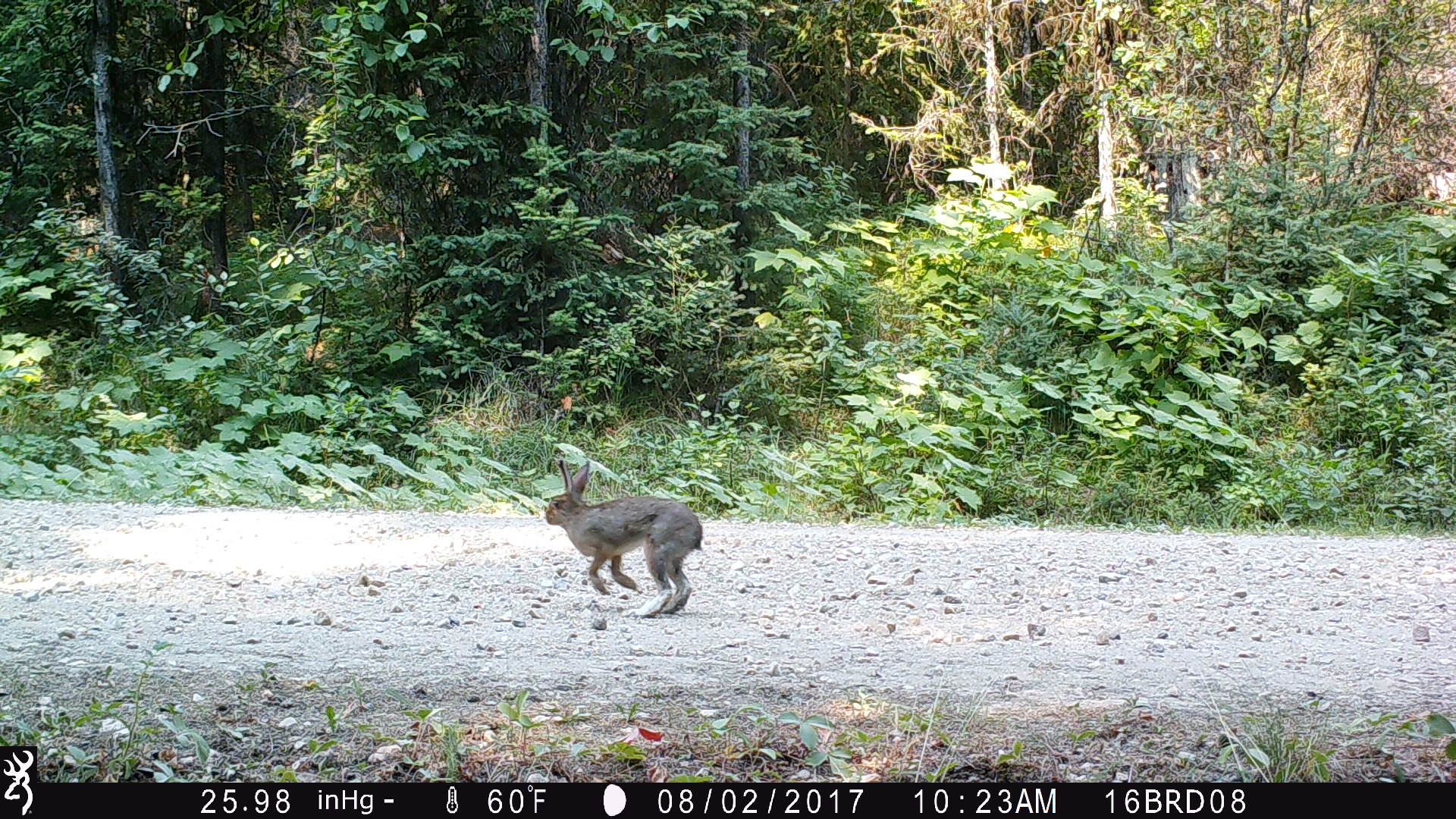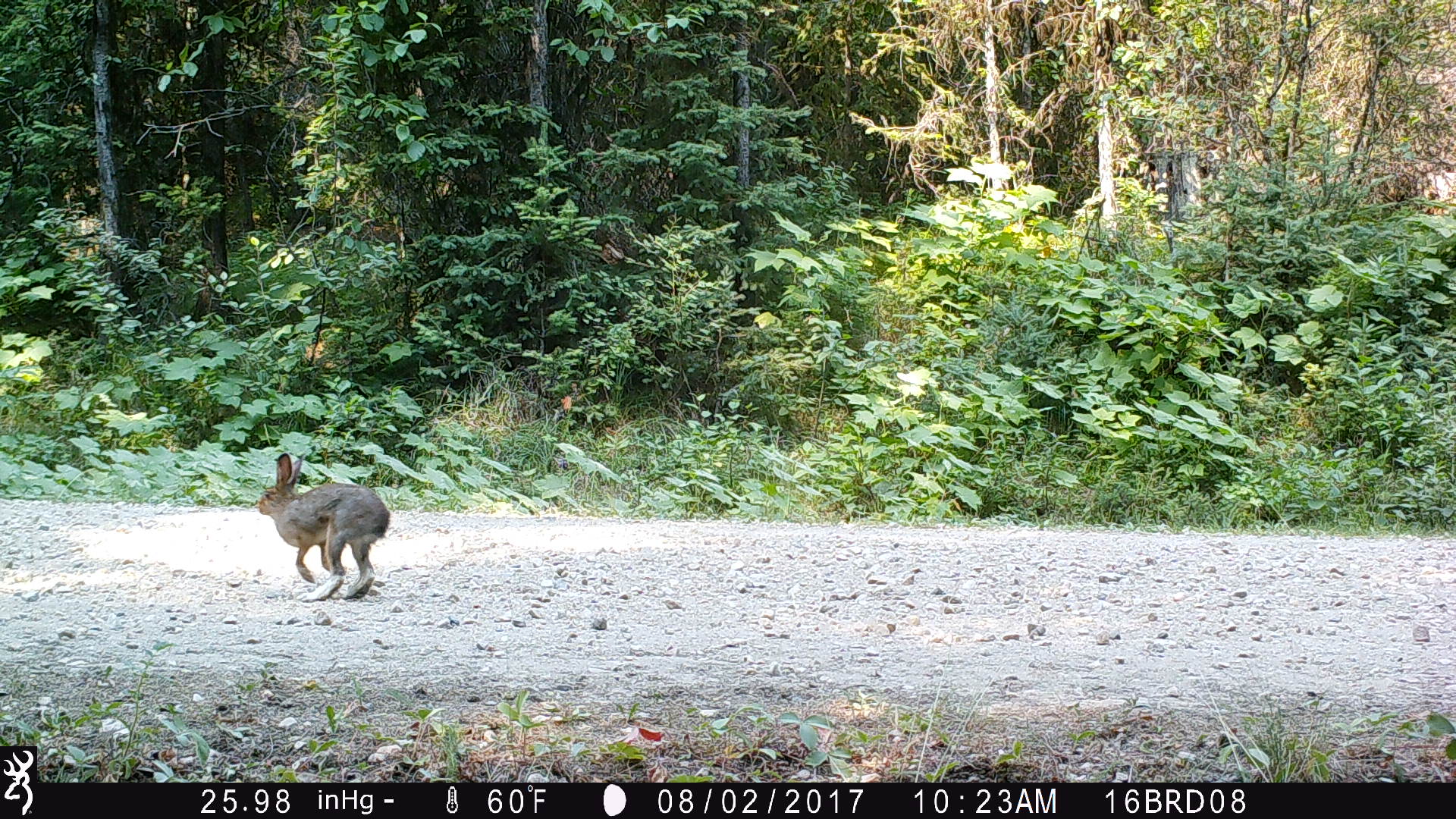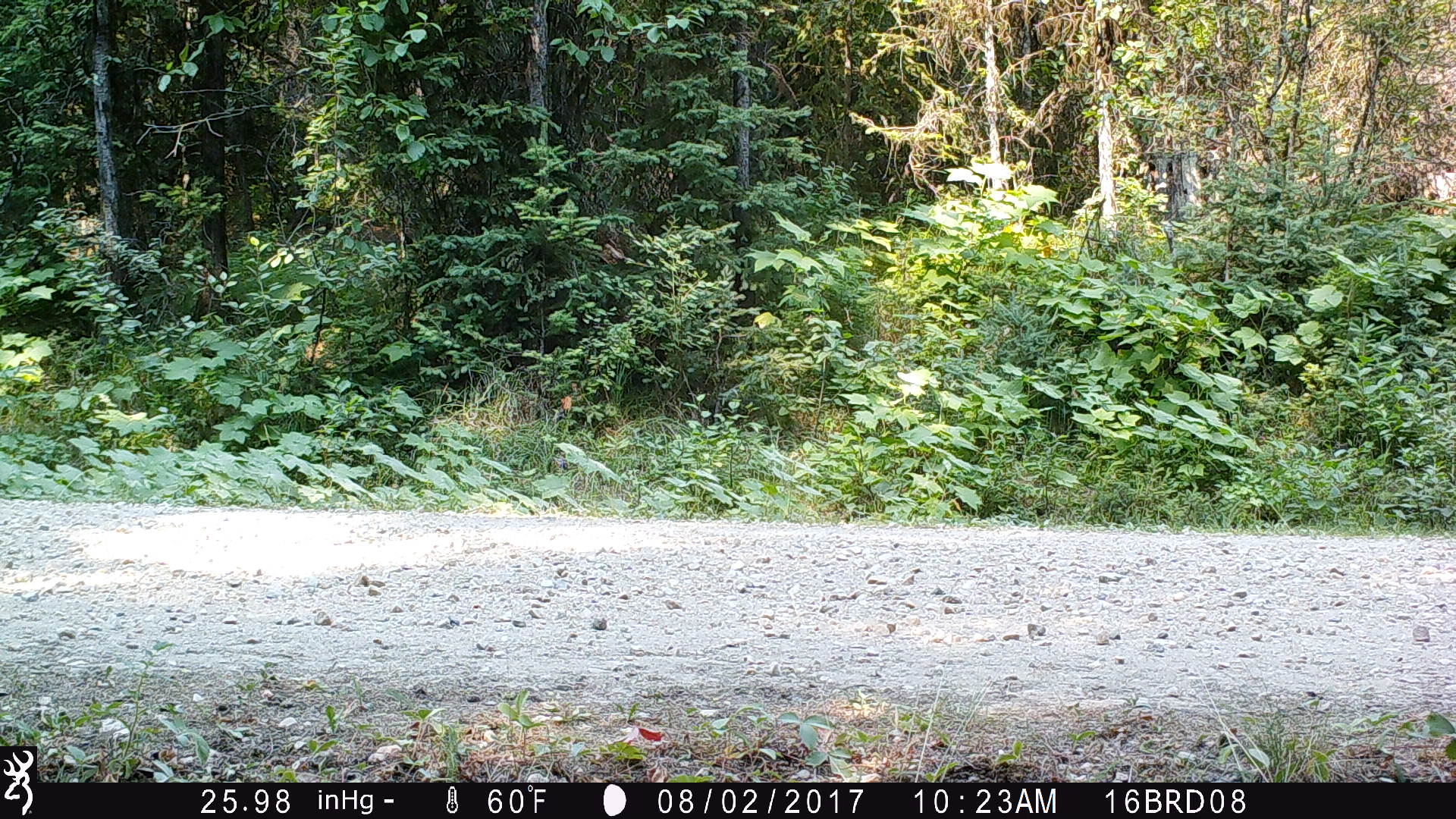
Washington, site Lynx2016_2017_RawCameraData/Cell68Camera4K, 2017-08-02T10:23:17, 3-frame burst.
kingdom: Animalia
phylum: Chordata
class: Mammalia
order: Lagomorpha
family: Leporidae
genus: Lepus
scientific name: Lepus americanus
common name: snowshoe hare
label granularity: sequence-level